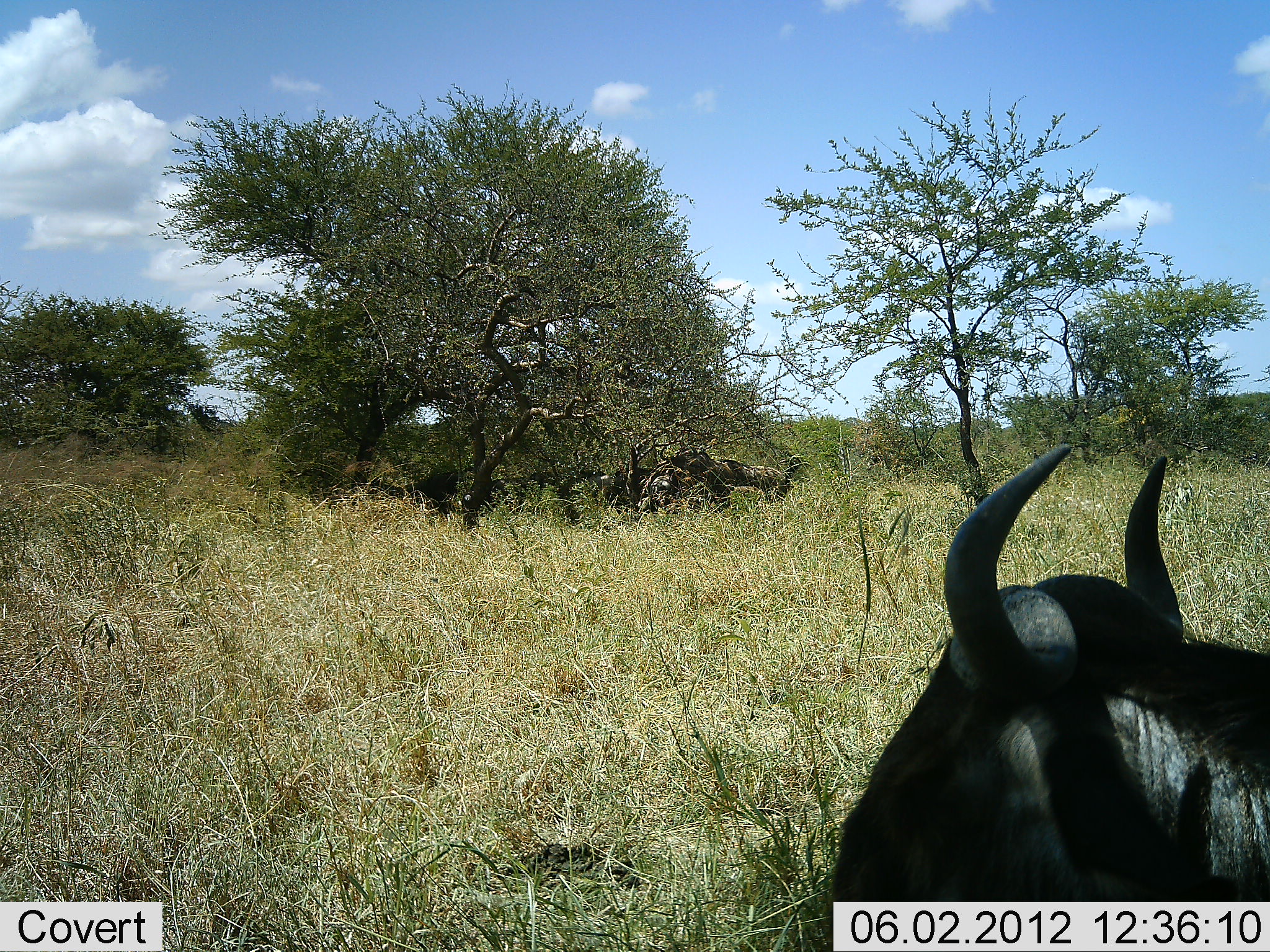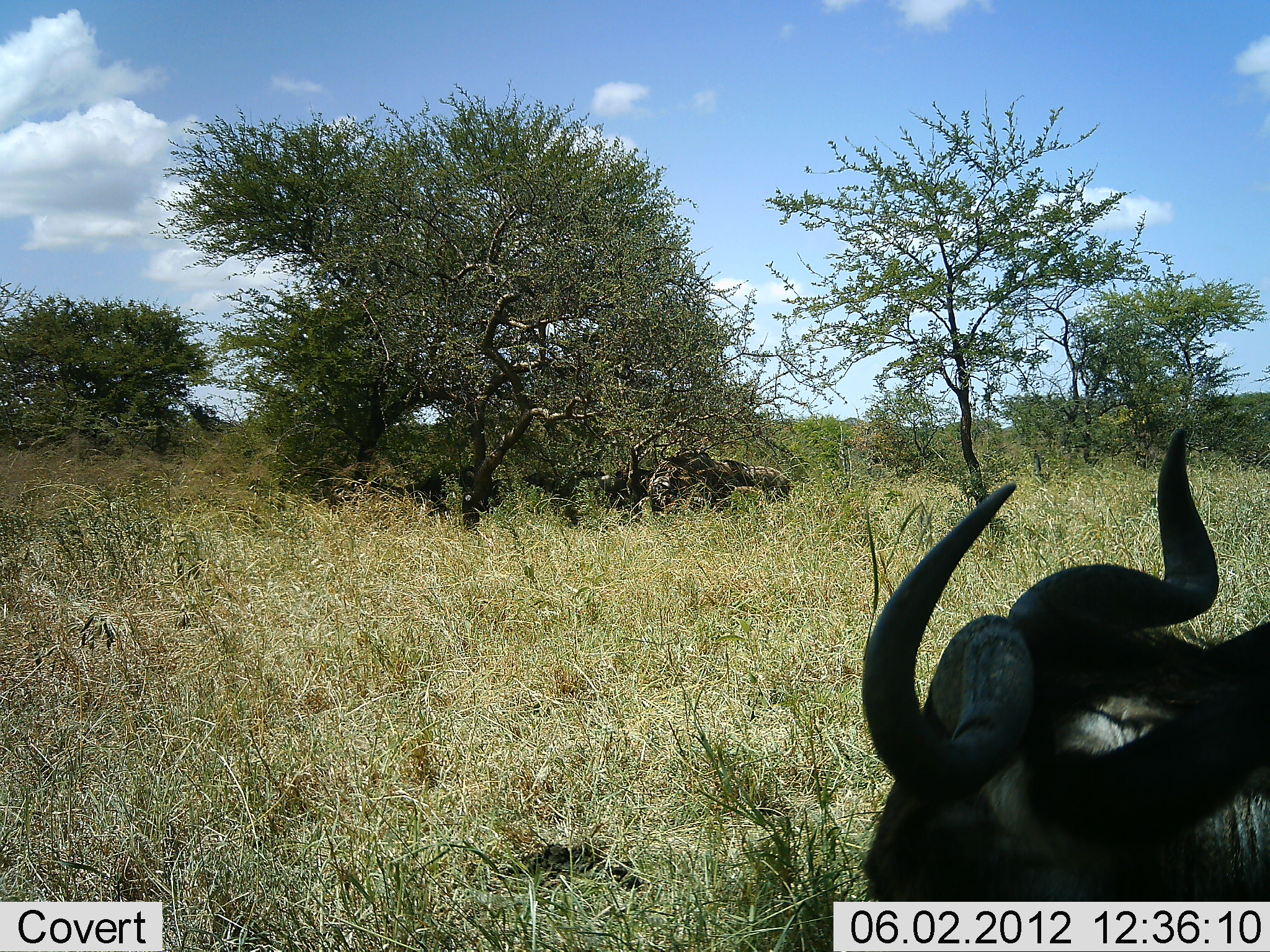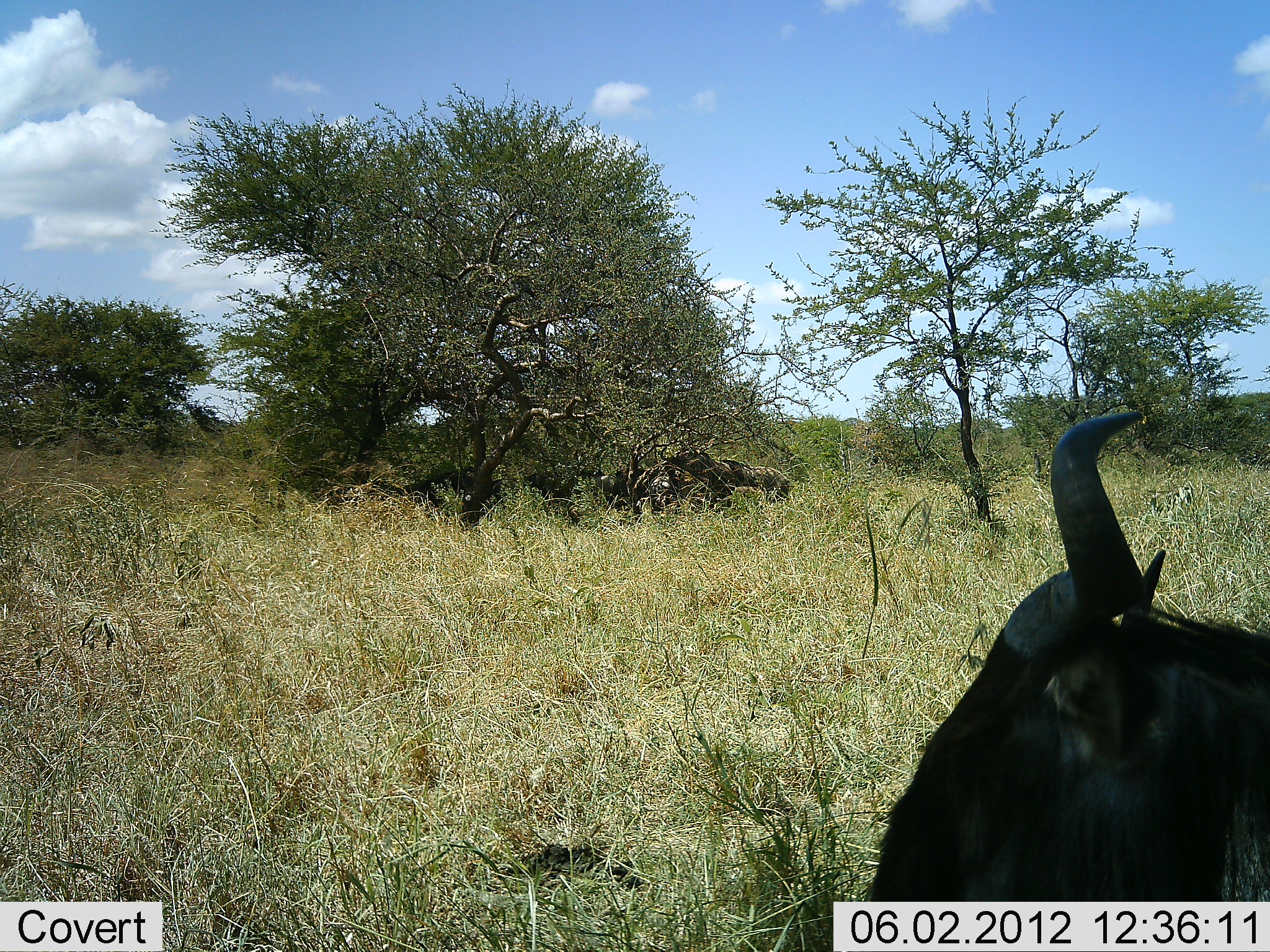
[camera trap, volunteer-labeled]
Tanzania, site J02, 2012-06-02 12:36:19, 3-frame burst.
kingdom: Animalia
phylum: Chordata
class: Mammalia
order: Artiodactyla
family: Bovidae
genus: Connochaetes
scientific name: Connochaetes taurinus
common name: blue wildebeest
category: wildebeest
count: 3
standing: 80%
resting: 30%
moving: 0%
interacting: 0%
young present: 0%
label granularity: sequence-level